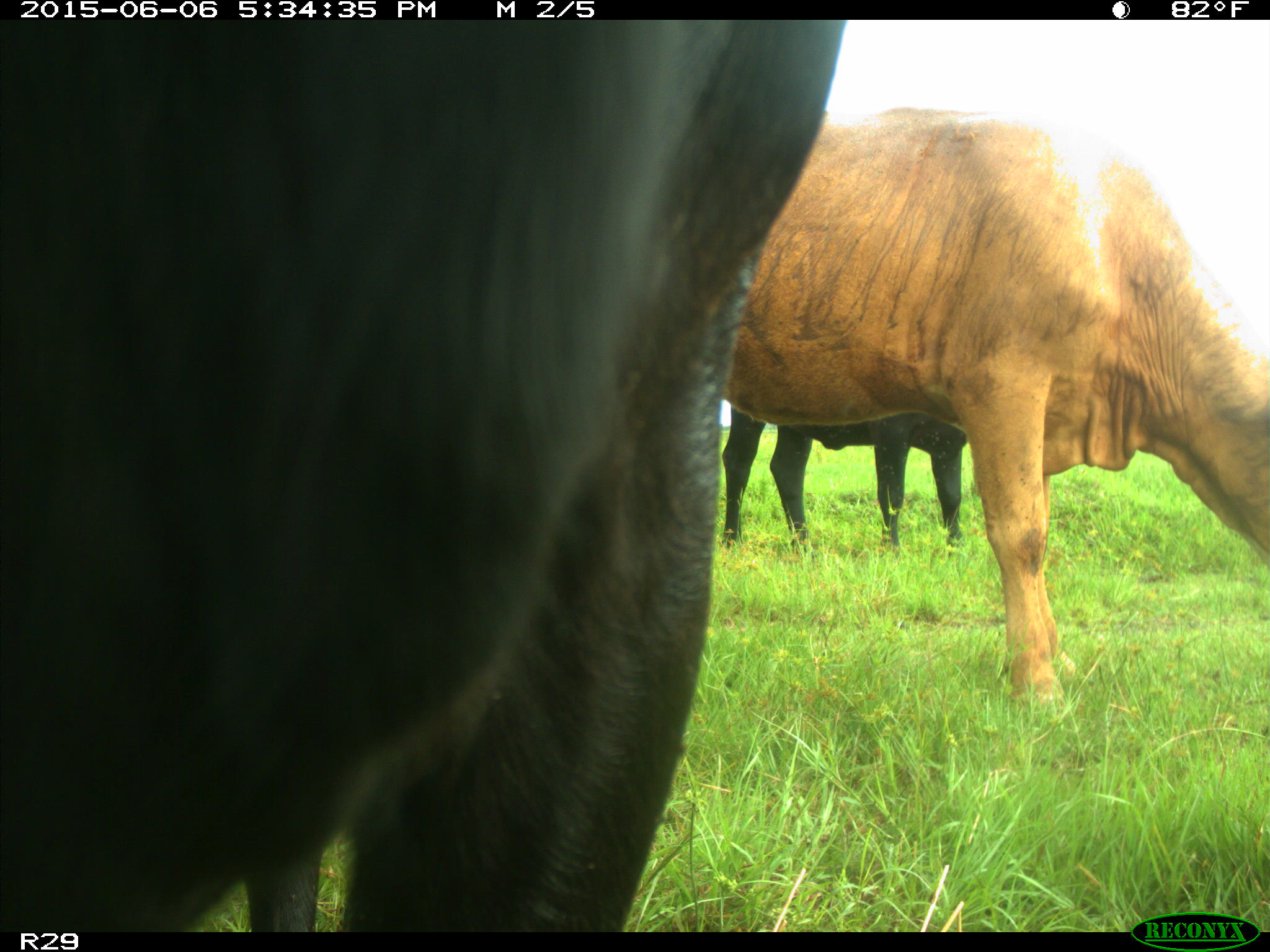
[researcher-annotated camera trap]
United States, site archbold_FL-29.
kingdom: Animalia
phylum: Chordata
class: Mammalia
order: Artiodactyla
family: Bovidae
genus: Bos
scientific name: Bos taurus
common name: domestic cow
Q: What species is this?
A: Bos taurus (domestic cow).